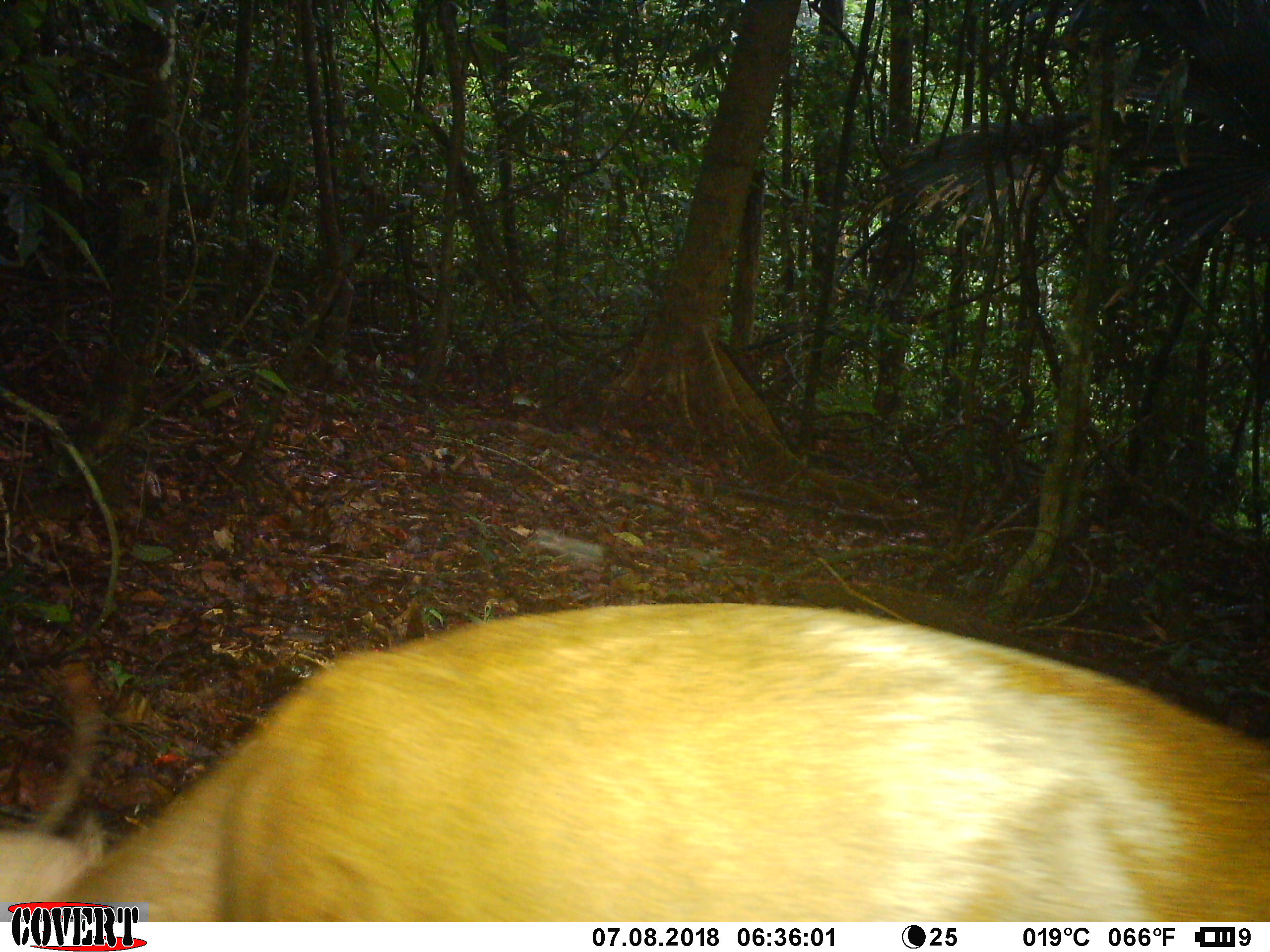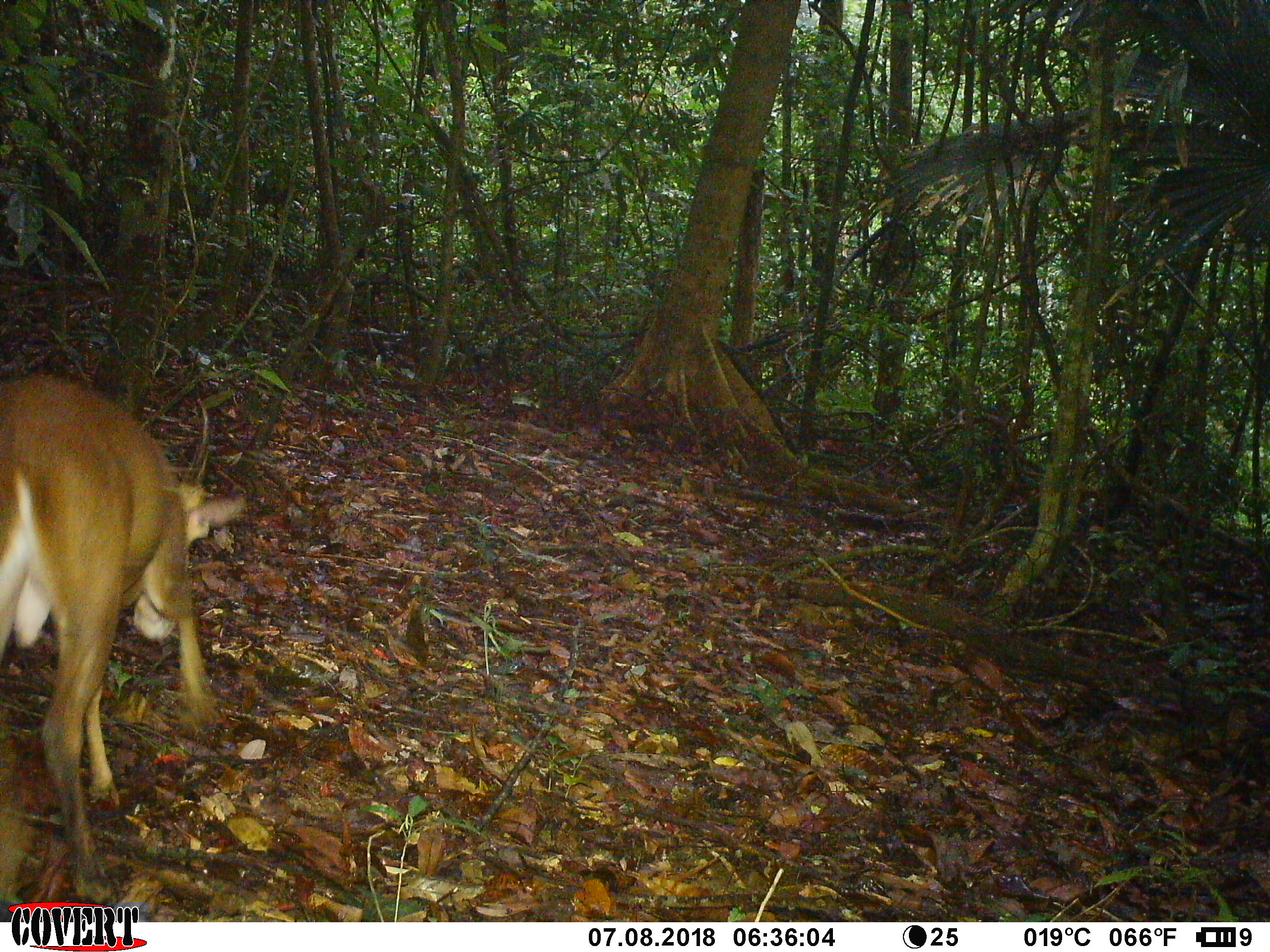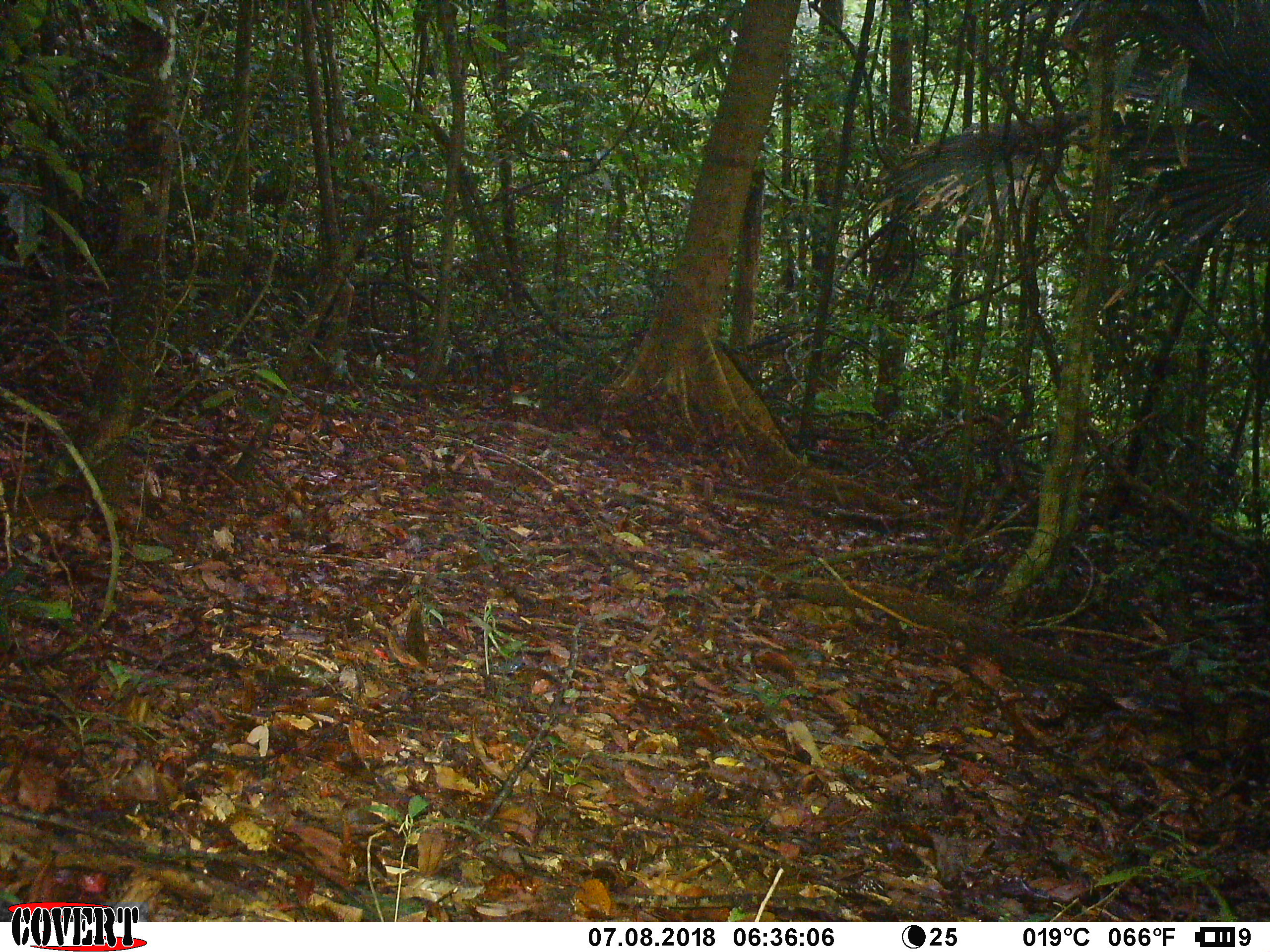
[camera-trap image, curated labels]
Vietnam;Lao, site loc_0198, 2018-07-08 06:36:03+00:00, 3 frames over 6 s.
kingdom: Animalia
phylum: Chordata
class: Mammalia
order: Artiodactyla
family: Cervidae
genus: Muntiacus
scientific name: Muntiacus vuquangensis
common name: large-antlered muntjac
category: large antlered muntjac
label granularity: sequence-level